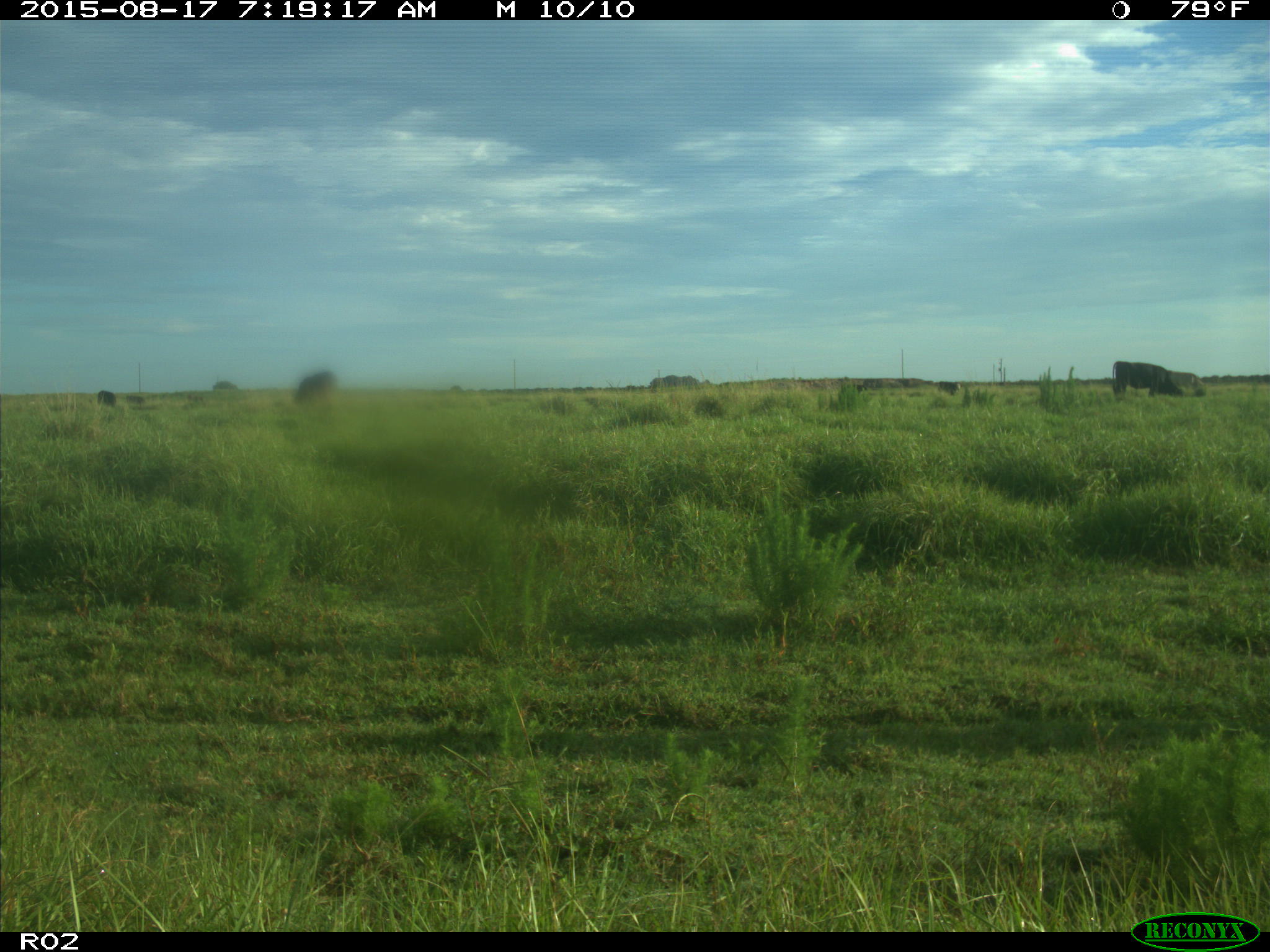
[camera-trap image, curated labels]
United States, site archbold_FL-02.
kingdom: Animalia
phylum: Chordata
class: Mammalia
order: Artiodactyla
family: Bovidae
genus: Bos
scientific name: Bos taurus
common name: domestic cow